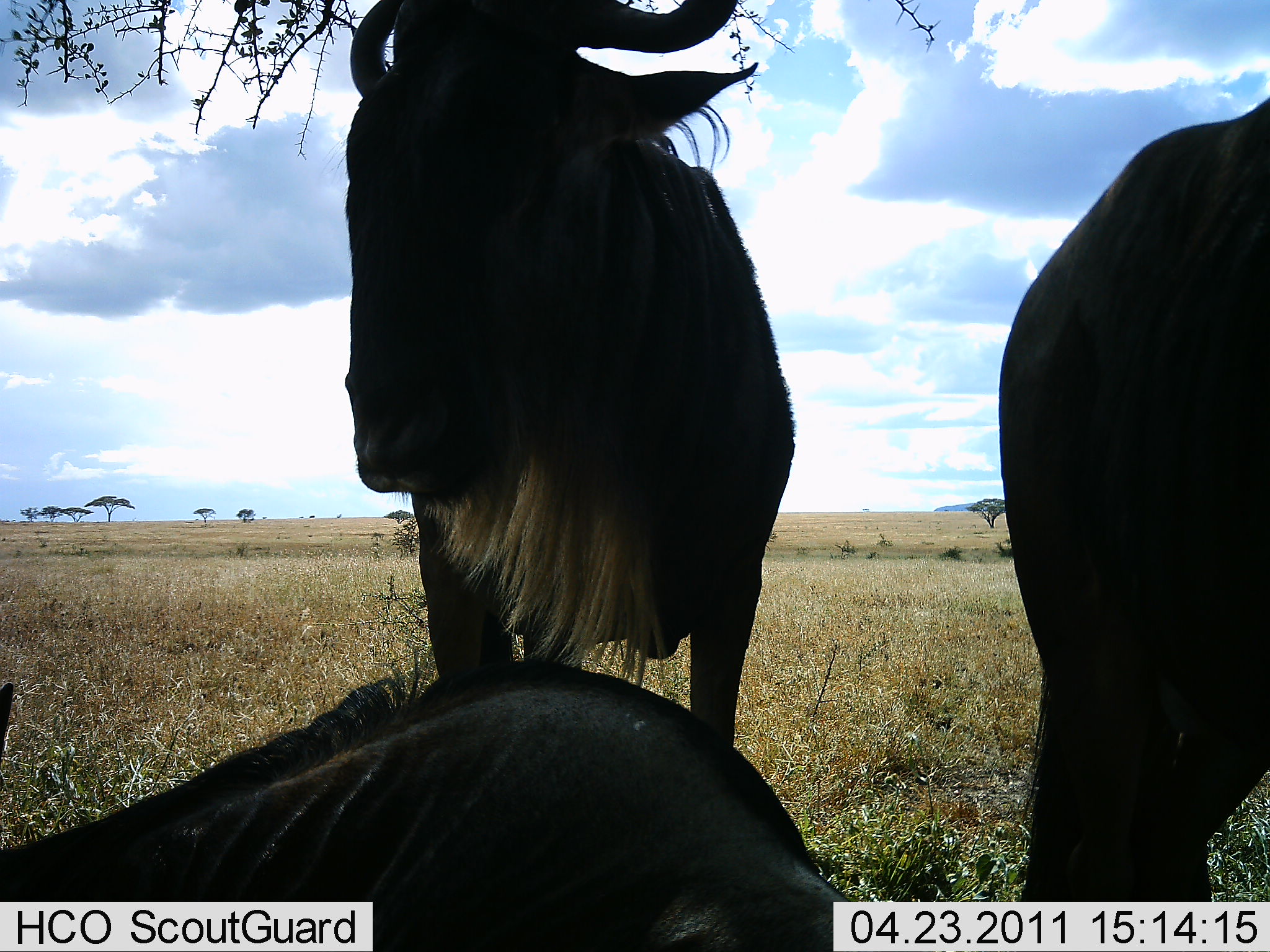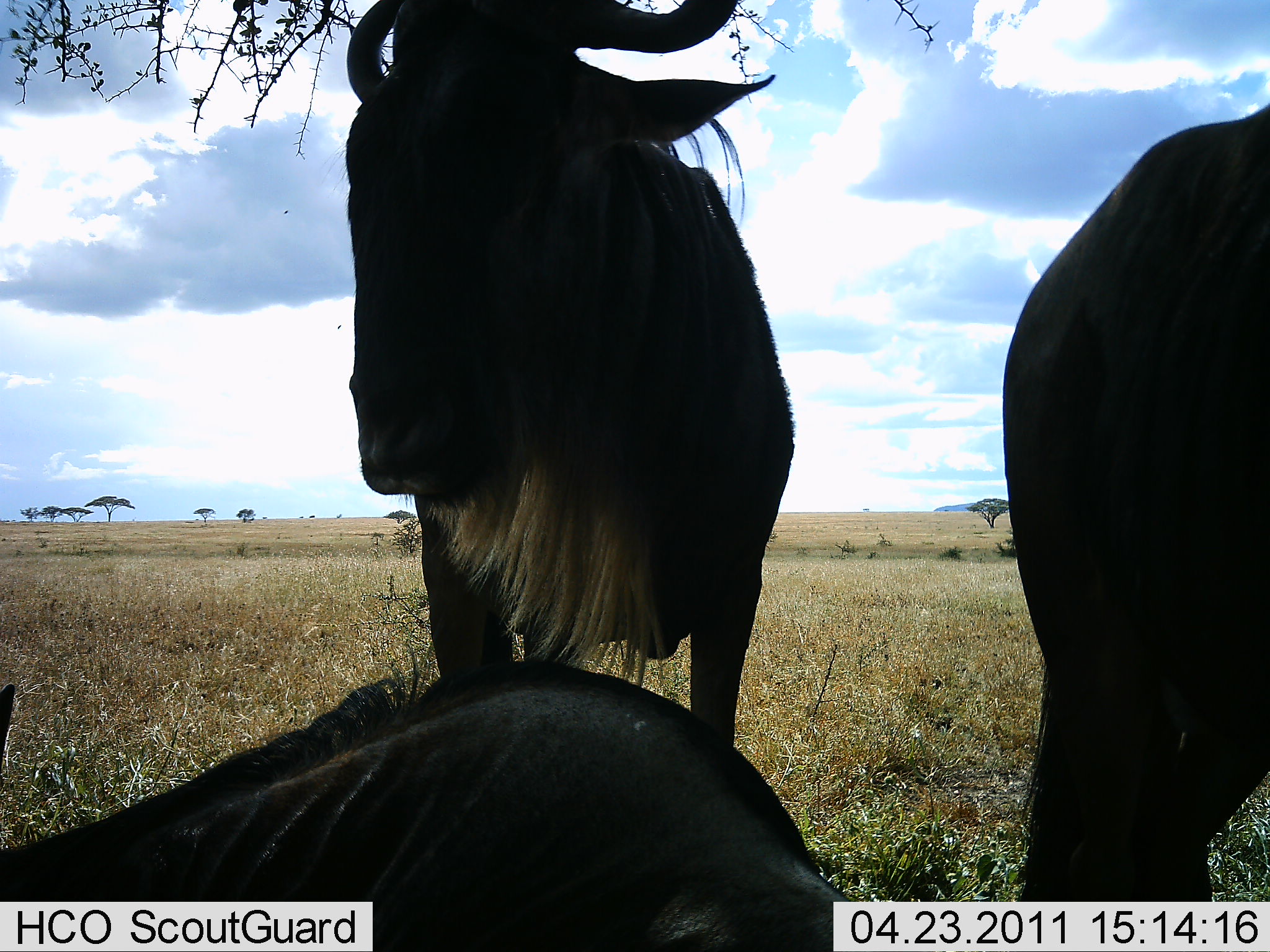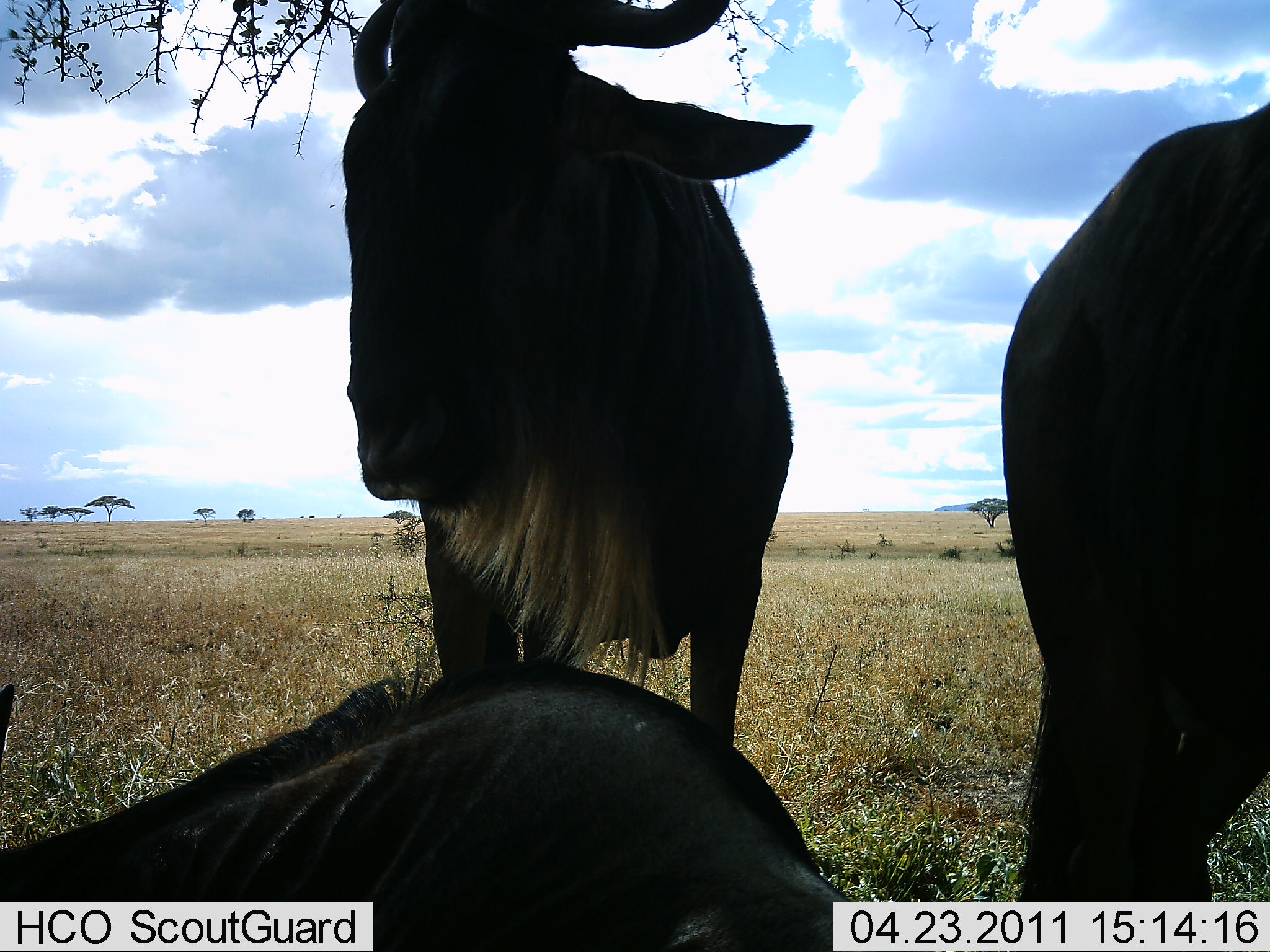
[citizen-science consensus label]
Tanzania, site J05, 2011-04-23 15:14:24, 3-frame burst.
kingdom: Animalia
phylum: Chordata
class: Mammalia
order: Artiodactyla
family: Bovidae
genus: Connochaetes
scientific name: Connochaetes taurinus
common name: blue wildebeest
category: wildebeest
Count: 3.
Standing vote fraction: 67%.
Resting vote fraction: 83%.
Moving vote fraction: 0%.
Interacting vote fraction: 0%.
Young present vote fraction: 0%.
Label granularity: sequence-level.